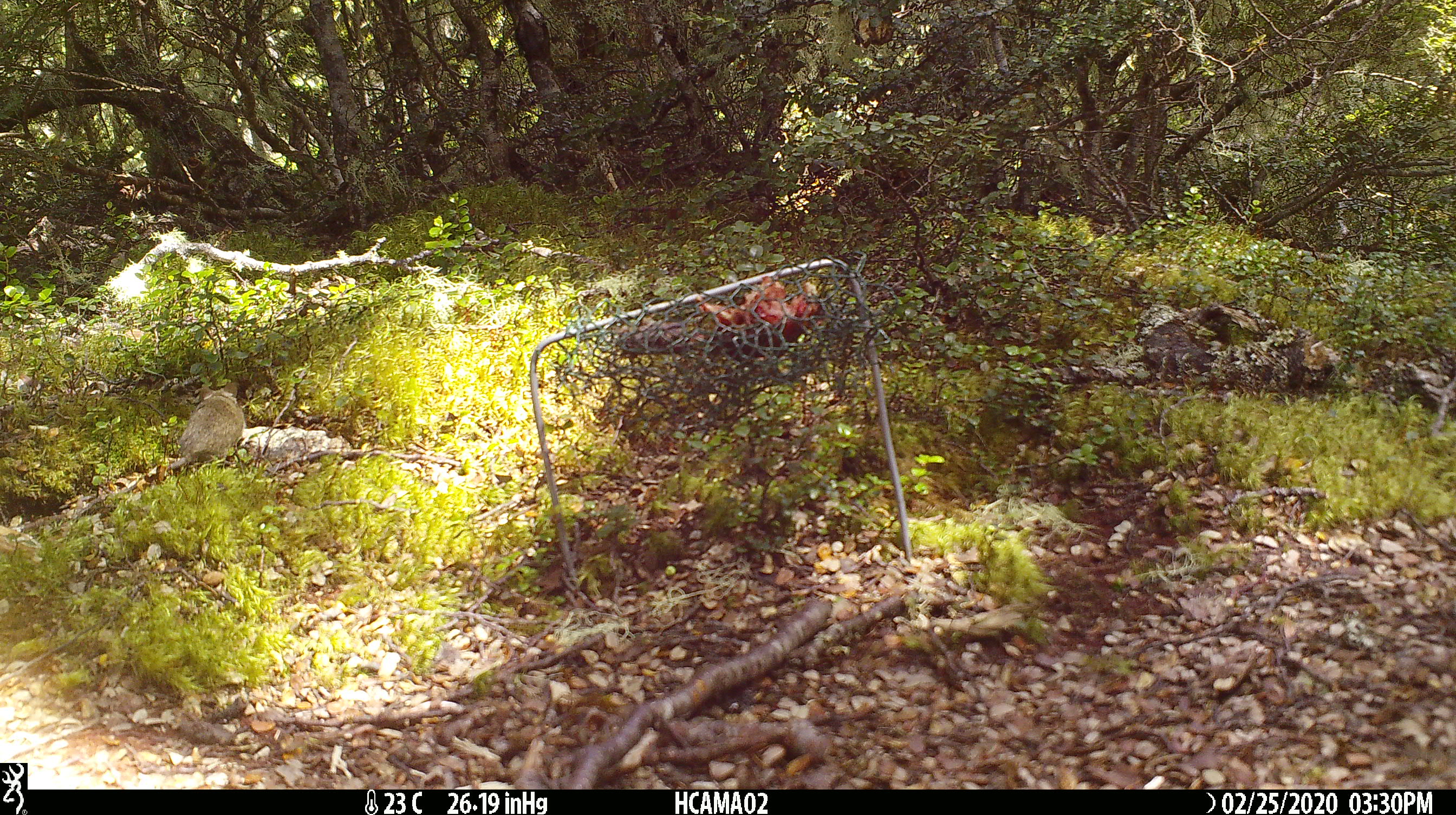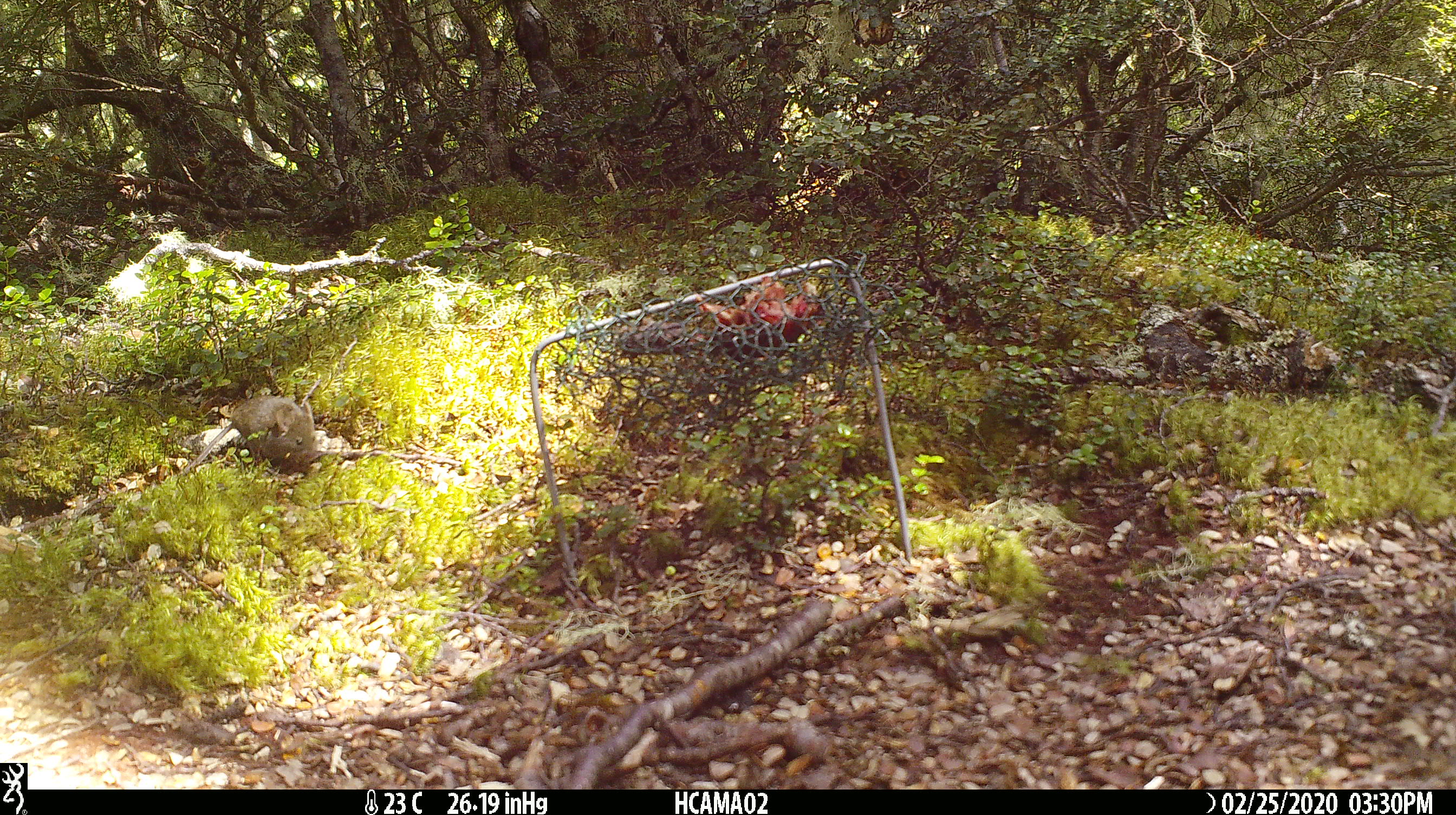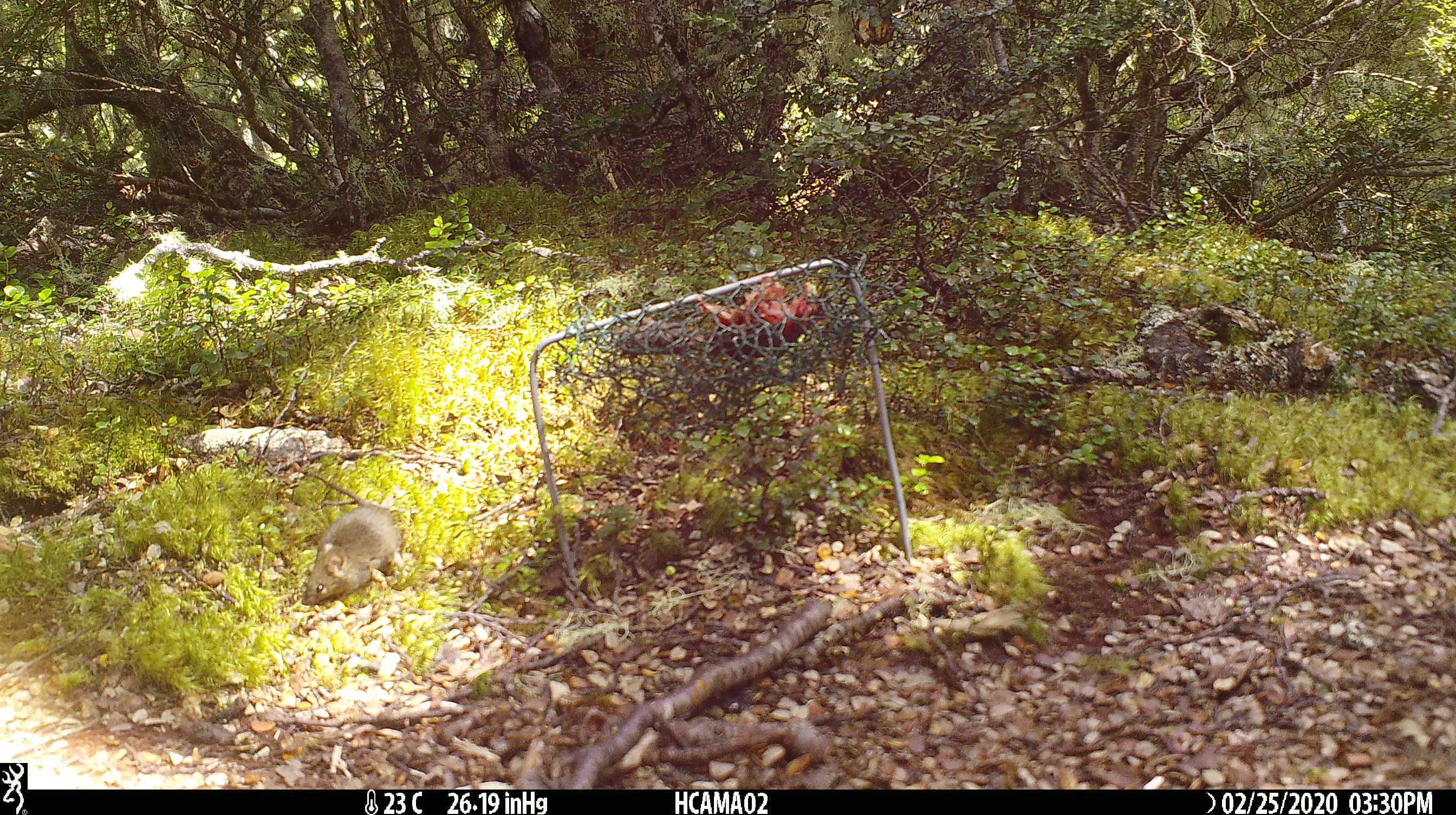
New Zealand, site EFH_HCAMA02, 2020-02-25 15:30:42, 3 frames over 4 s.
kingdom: Animalia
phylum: Chordata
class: Mammalia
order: Rodentia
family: Muridae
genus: Mus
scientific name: Mus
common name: mouse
Mouse (Mus).